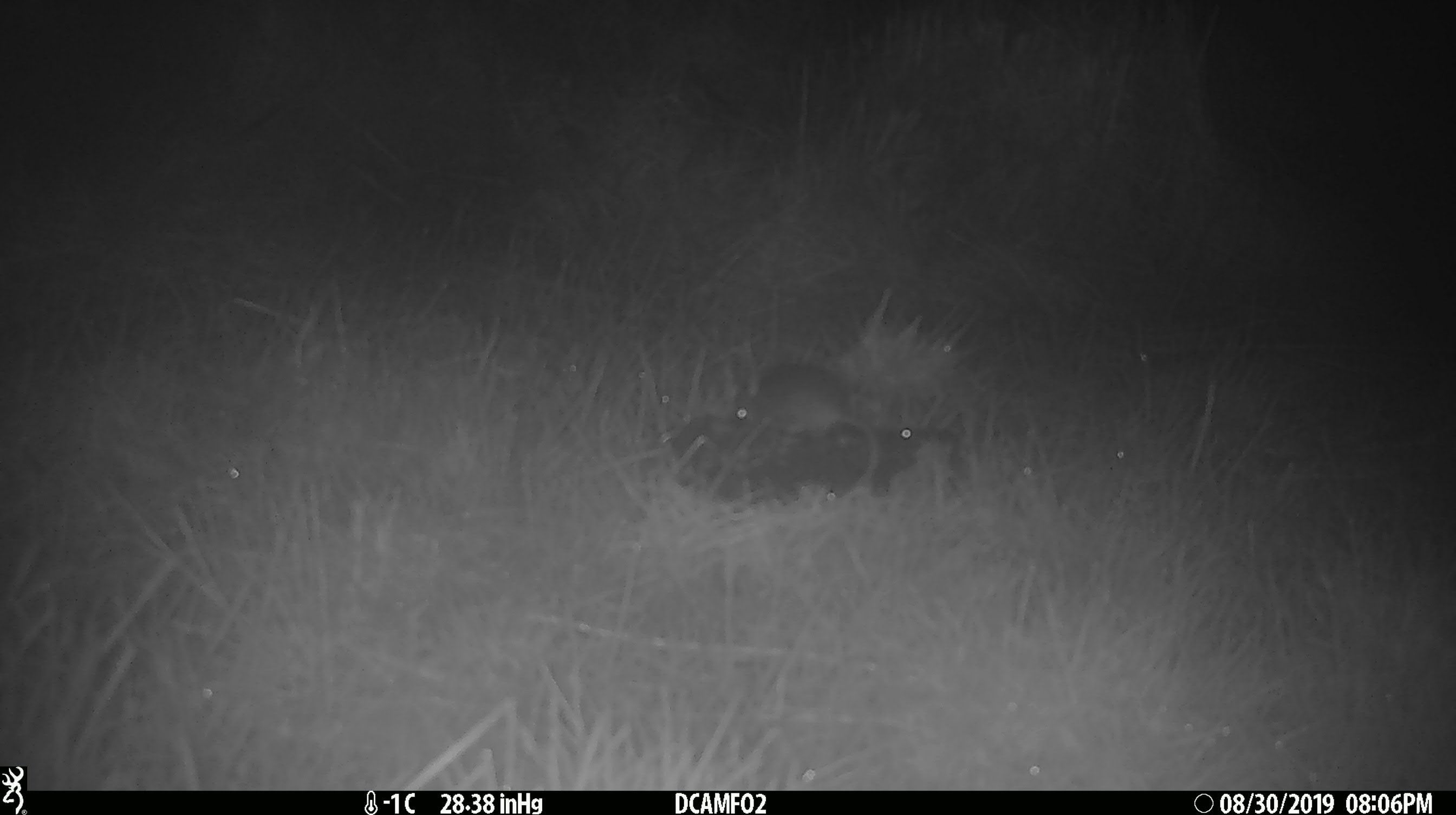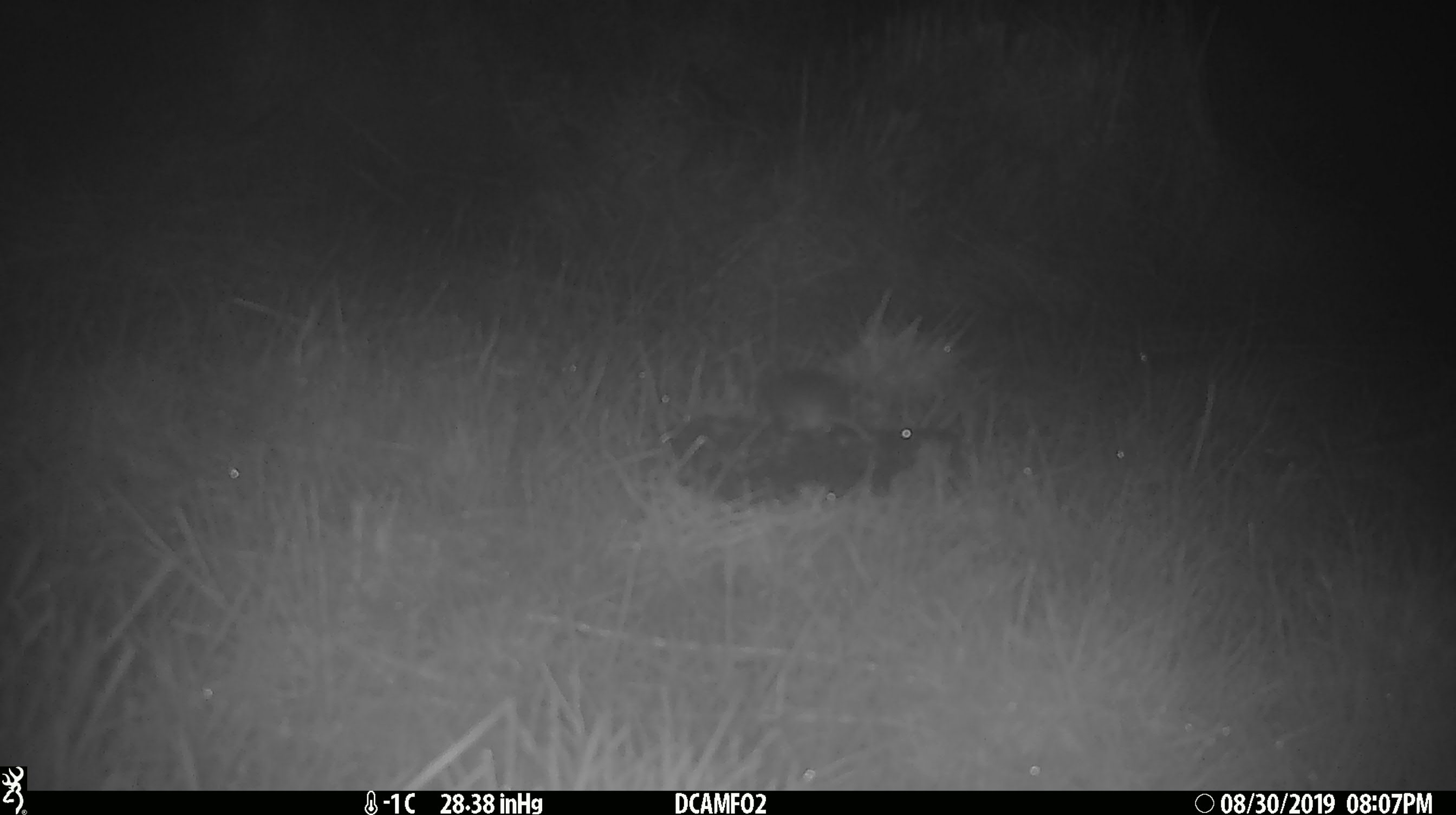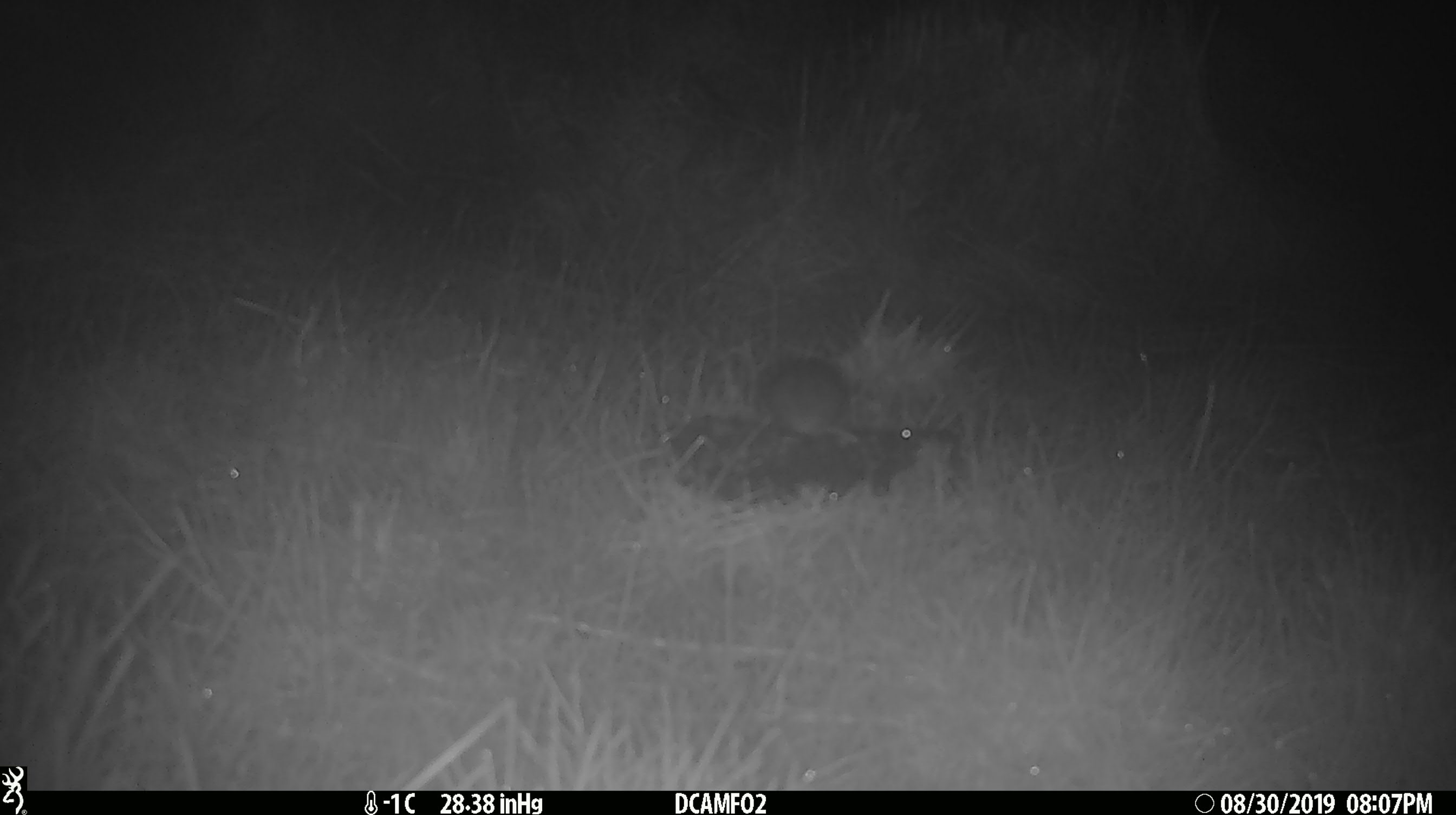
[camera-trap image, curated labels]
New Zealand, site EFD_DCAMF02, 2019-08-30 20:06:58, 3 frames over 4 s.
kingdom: Animalia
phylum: Chordata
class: Mammalia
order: Rodentia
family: Muridae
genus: Mus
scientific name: Mus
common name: mouse